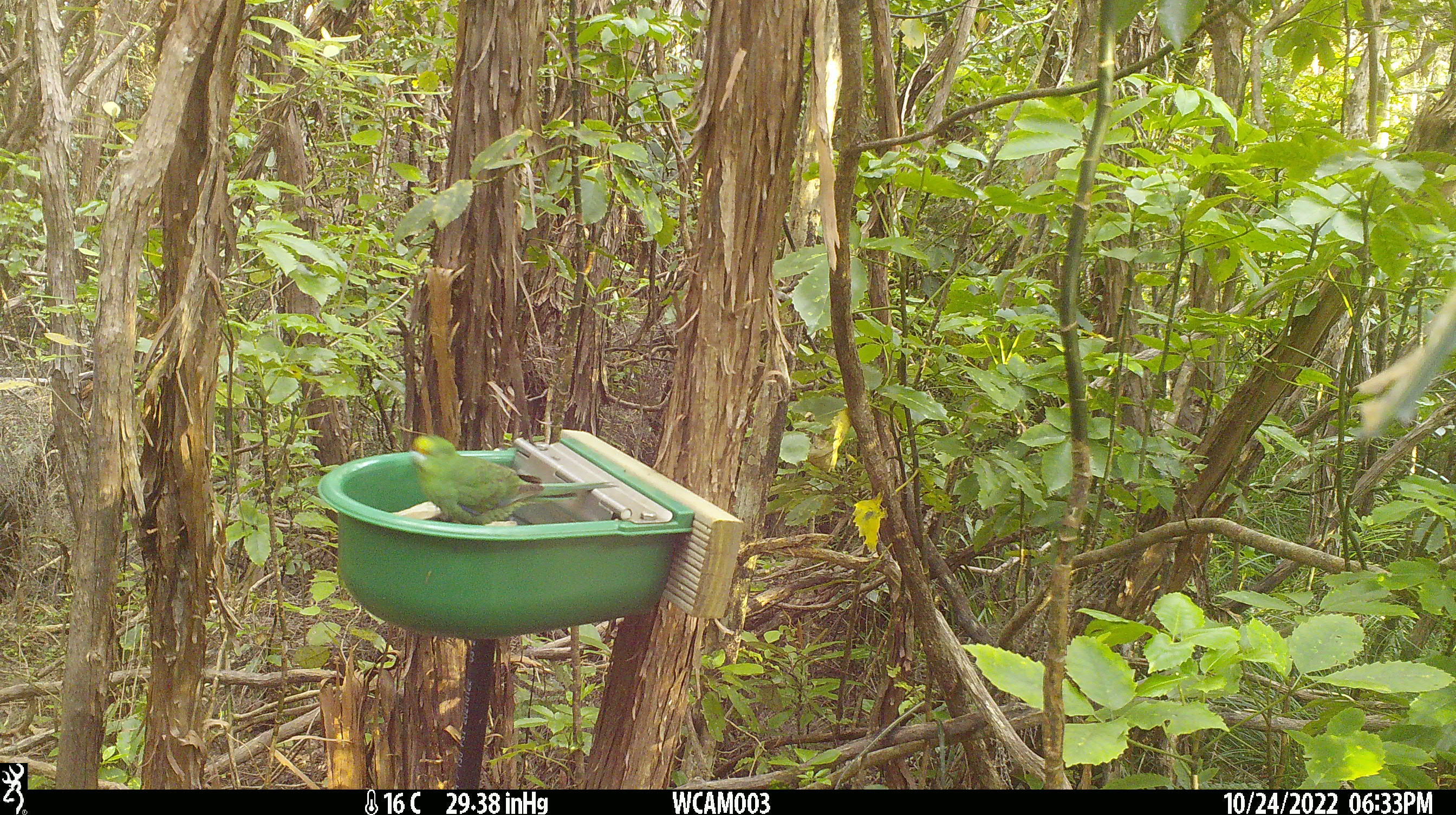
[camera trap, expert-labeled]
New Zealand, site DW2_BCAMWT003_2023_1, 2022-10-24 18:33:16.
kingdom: Animalia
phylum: Chordata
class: Aves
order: Psittaciformes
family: Psittaculidae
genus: Cyanoramphus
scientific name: Cyanoramphus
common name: parakeet